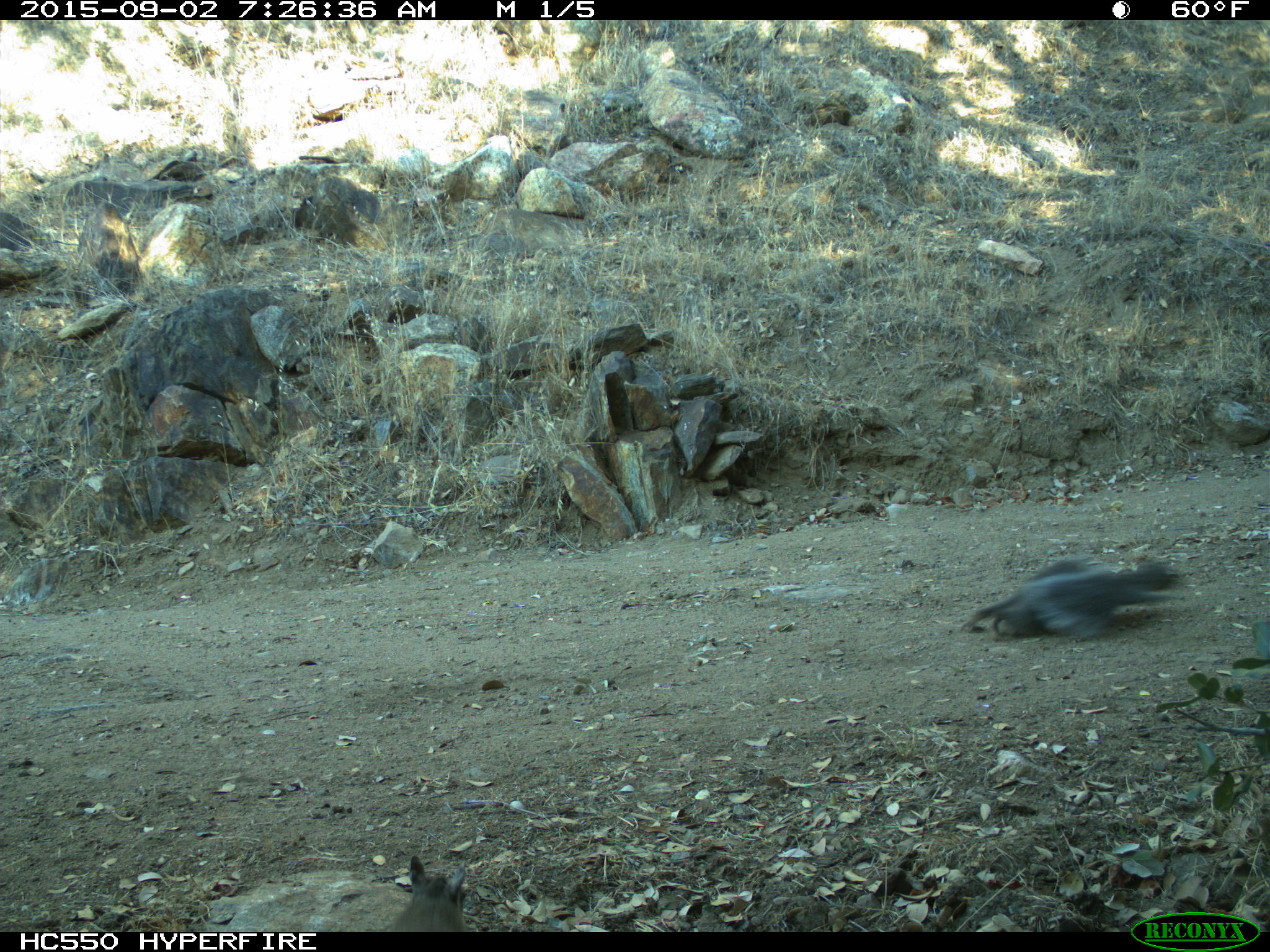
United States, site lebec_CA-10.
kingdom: Animalia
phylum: Chordata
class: Mammalia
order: Rodentia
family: Sciuridae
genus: Sciurus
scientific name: Sciurus carolinensis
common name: eastern gray squirrel